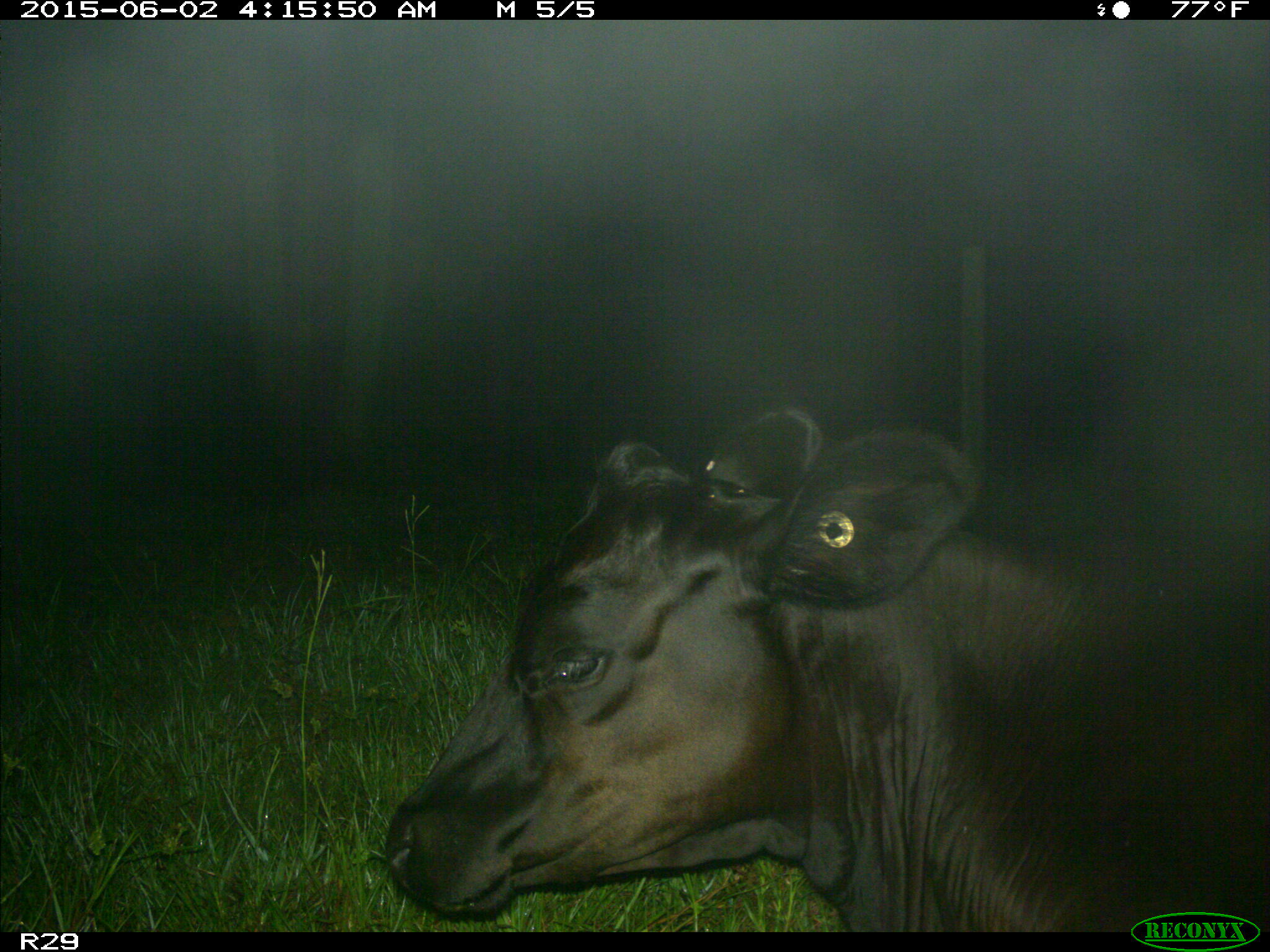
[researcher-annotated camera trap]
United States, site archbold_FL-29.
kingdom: Animalia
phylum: Chordata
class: Mammalia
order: Artiodactyla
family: Bovidae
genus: Bos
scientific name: Bos taurus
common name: domestic cow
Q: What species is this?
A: Bos taurus (domestic cow).